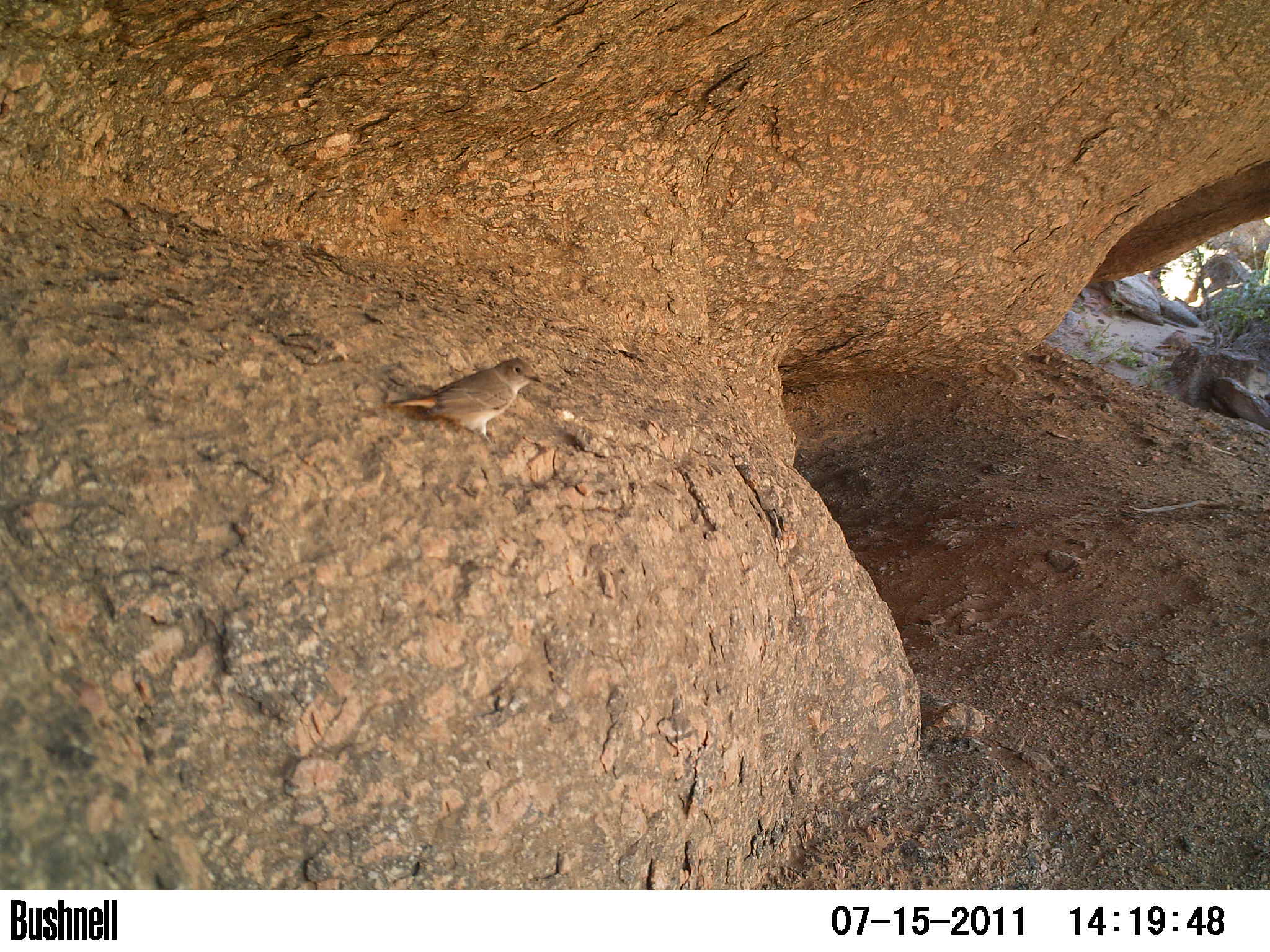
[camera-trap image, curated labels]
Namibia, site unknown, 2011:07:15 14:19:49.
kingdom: Animalia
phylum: Chordata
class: Aves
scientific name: Aves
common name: birds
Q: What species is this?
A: Aves (birds).